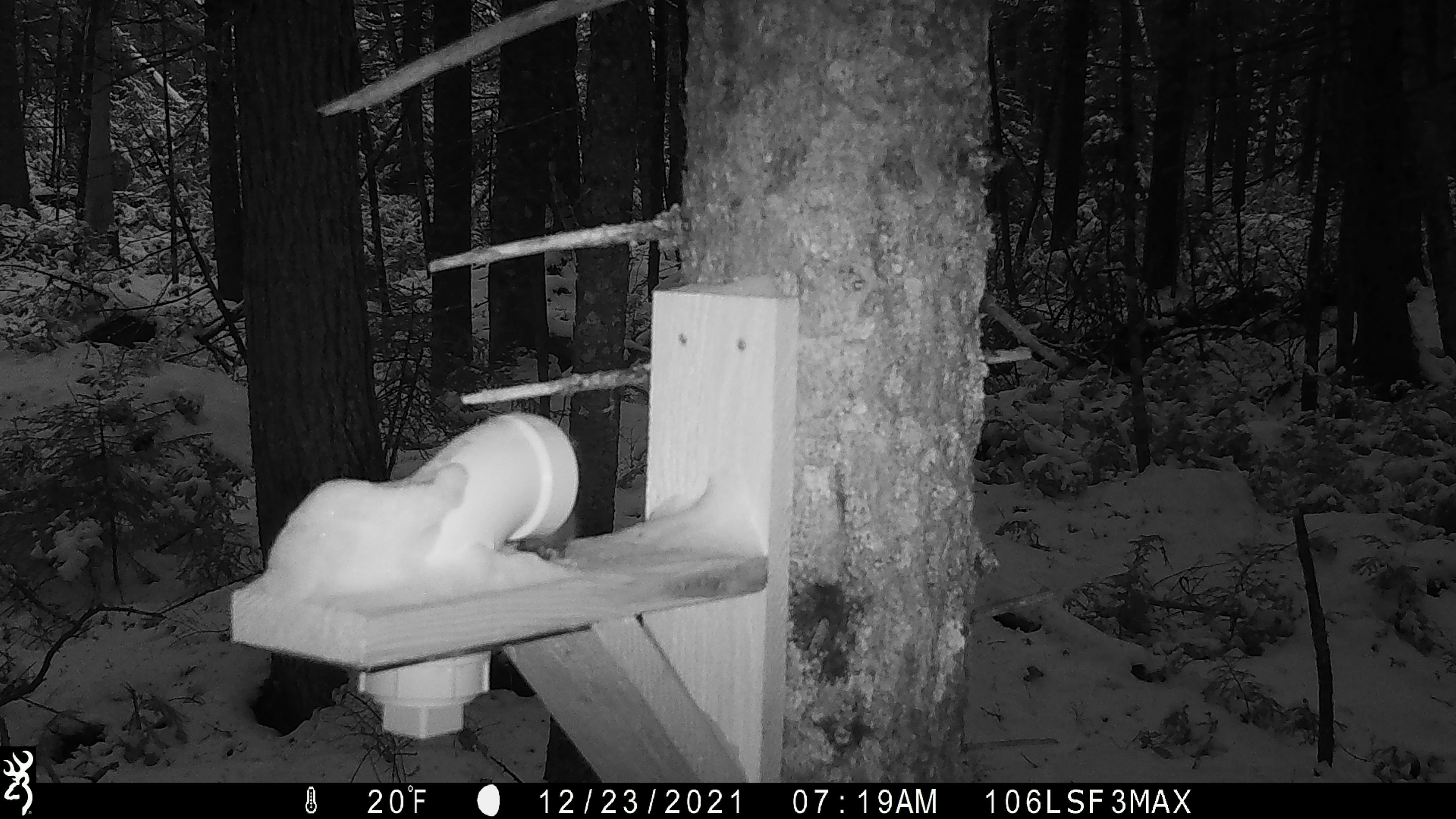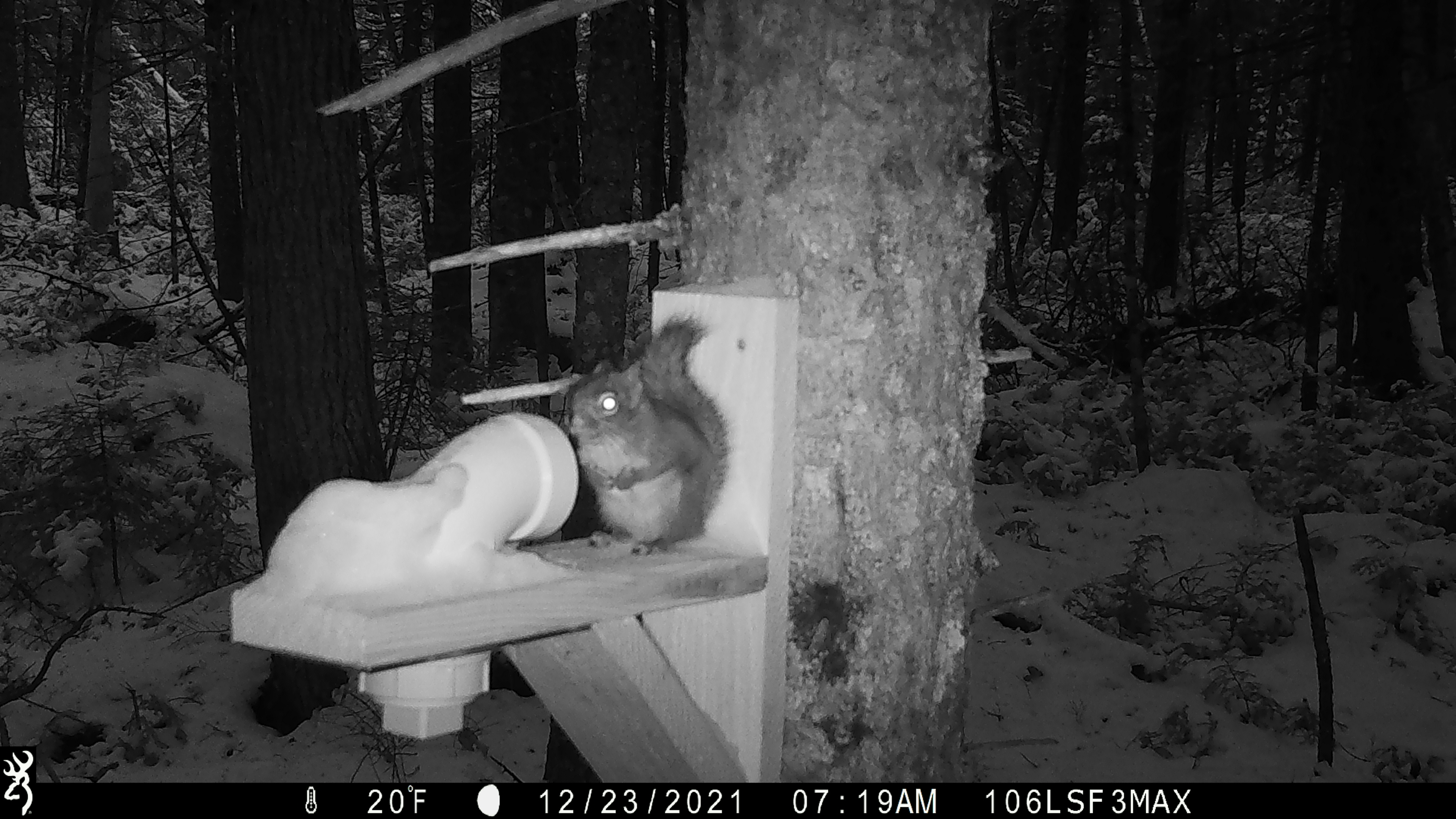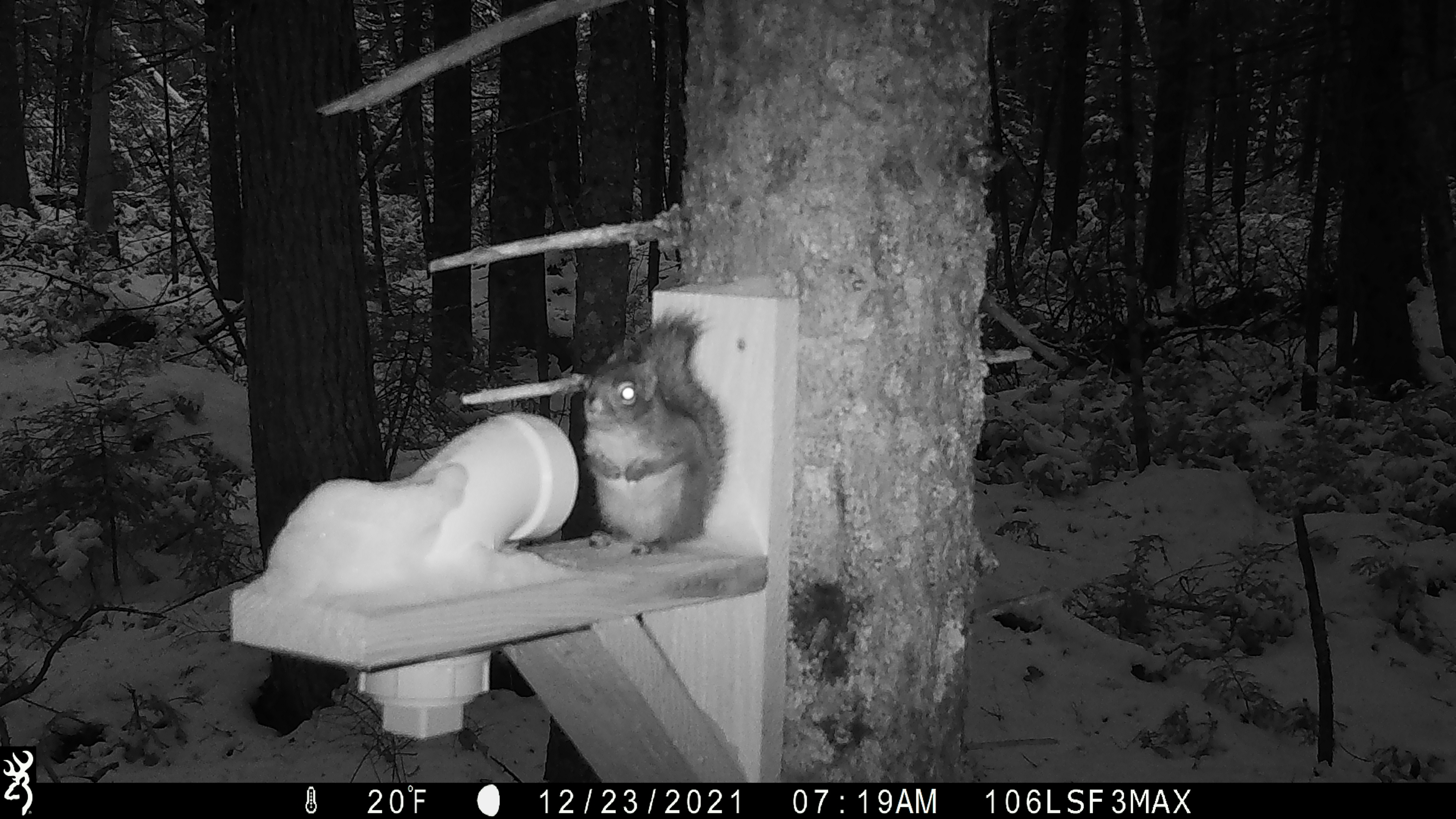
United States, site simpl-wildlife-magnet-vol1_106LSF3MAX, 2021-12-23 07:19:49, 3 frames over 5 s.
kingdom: Animalia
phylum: Chordata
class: Mammalia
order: Rodentia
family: Sciuridae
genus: Tamiasciurus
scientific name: Tamiasciurus hudsonicus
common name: red squirrel